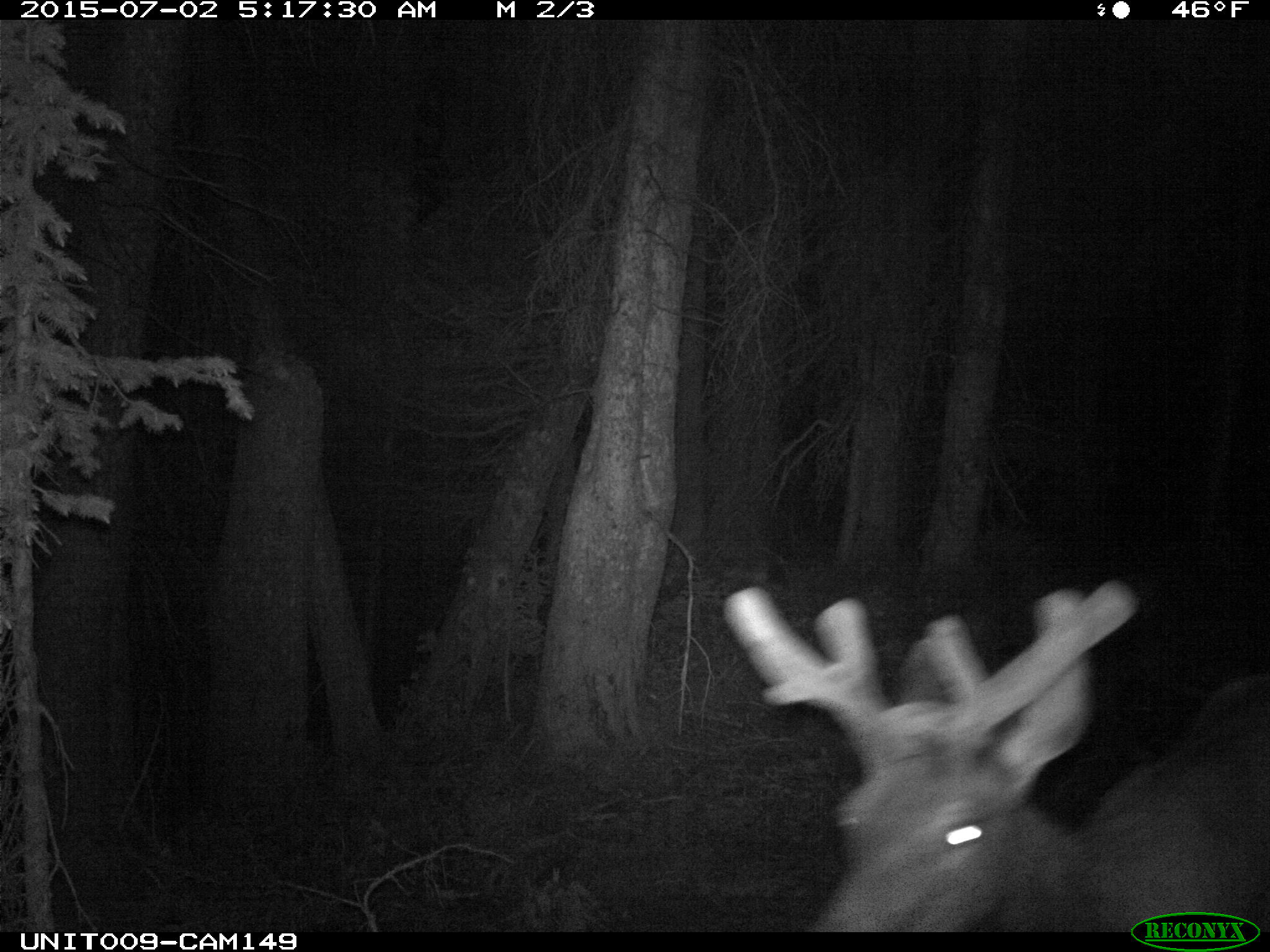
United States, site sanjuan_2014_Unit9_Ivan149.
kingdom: Animalia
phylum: Chordata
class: Mammalia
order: Artiodactyla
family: Cervidae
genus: Cervus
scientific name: Cervus elaphus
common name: red deer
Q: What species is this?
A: Cervus elaphus (red deer).